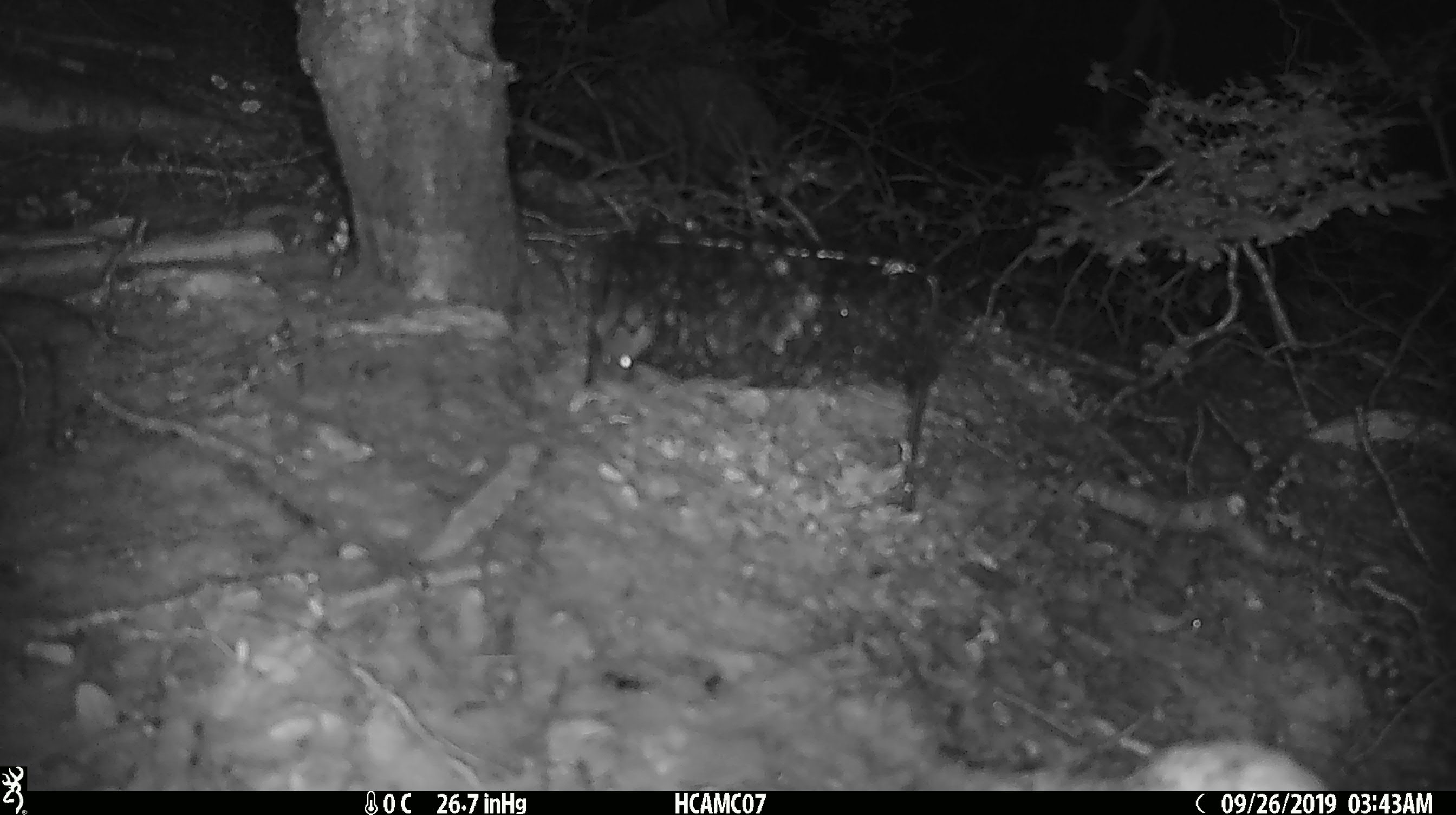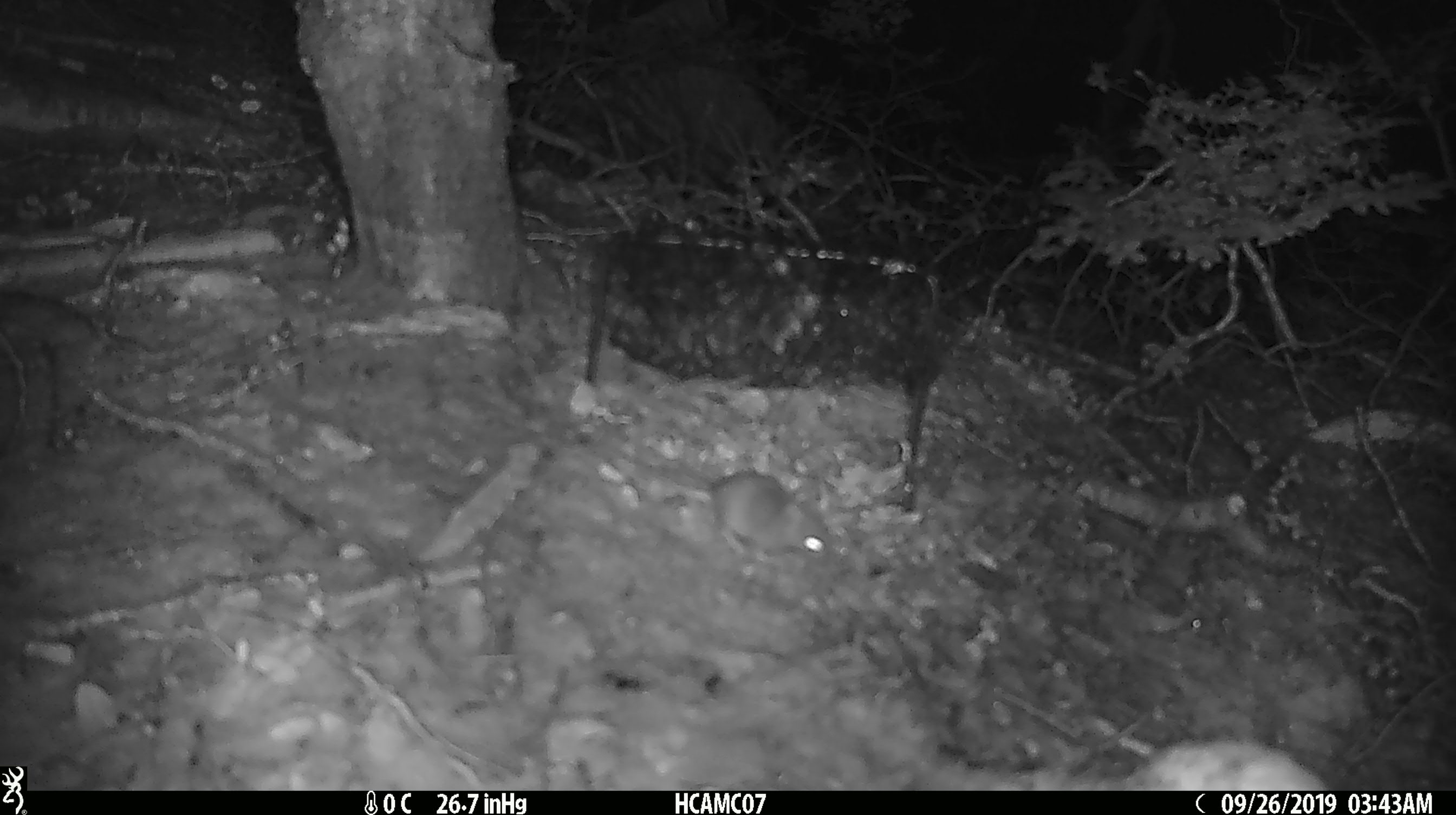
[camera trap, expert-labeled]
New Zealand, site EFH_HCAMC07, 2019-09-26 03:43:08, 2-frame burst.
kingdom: Animalia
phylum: Chordata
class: Mammalia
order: Rodentia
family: Muridae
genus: Mus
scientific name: Mus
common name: mouse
Mouse (Mus).